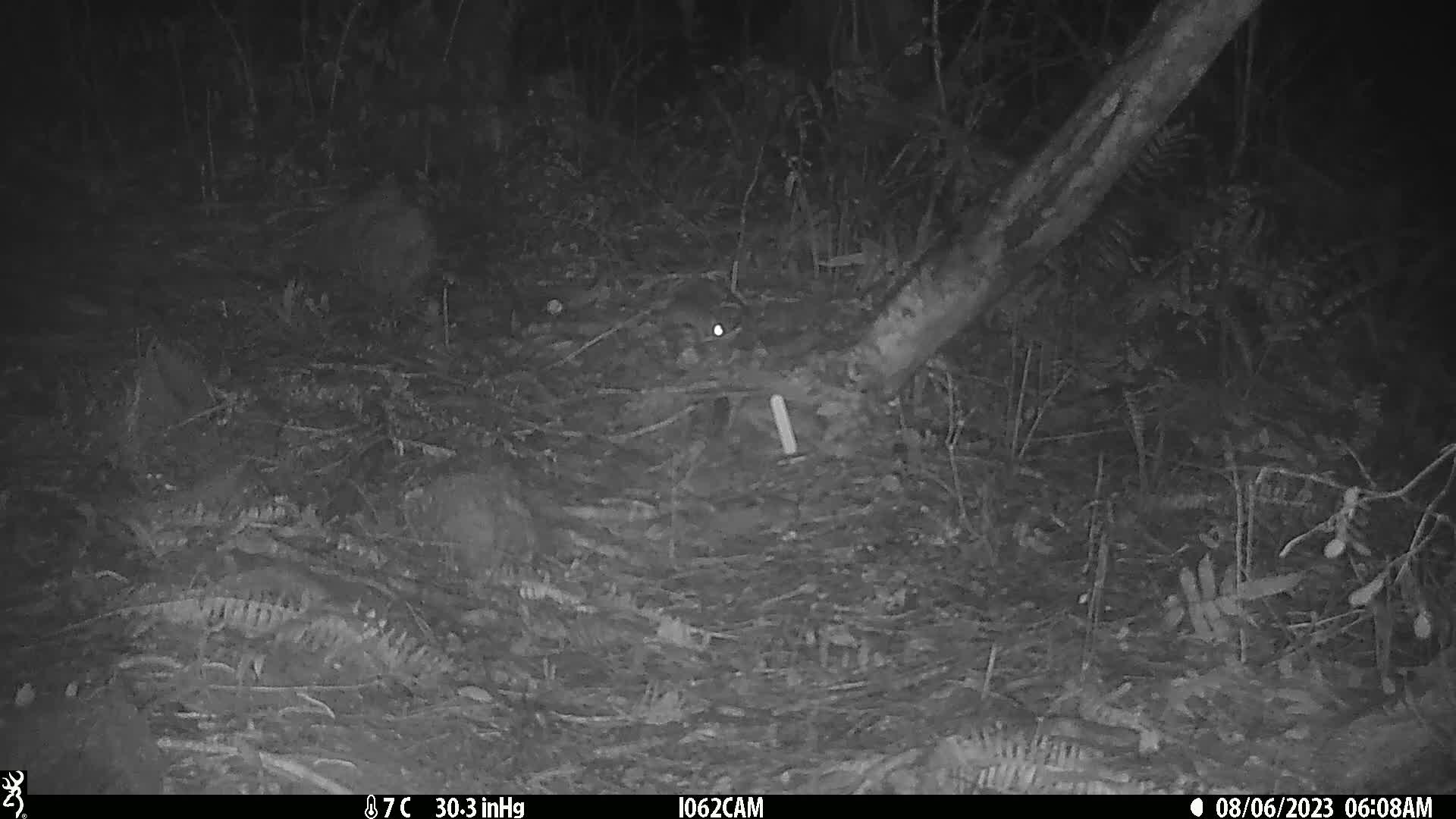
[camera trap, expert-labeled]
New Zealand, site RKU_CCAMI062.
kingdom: Animalia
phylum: Chordata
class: Mammalia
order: Rodentia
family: Muridae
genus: Rattus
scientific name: Rattus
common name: rat